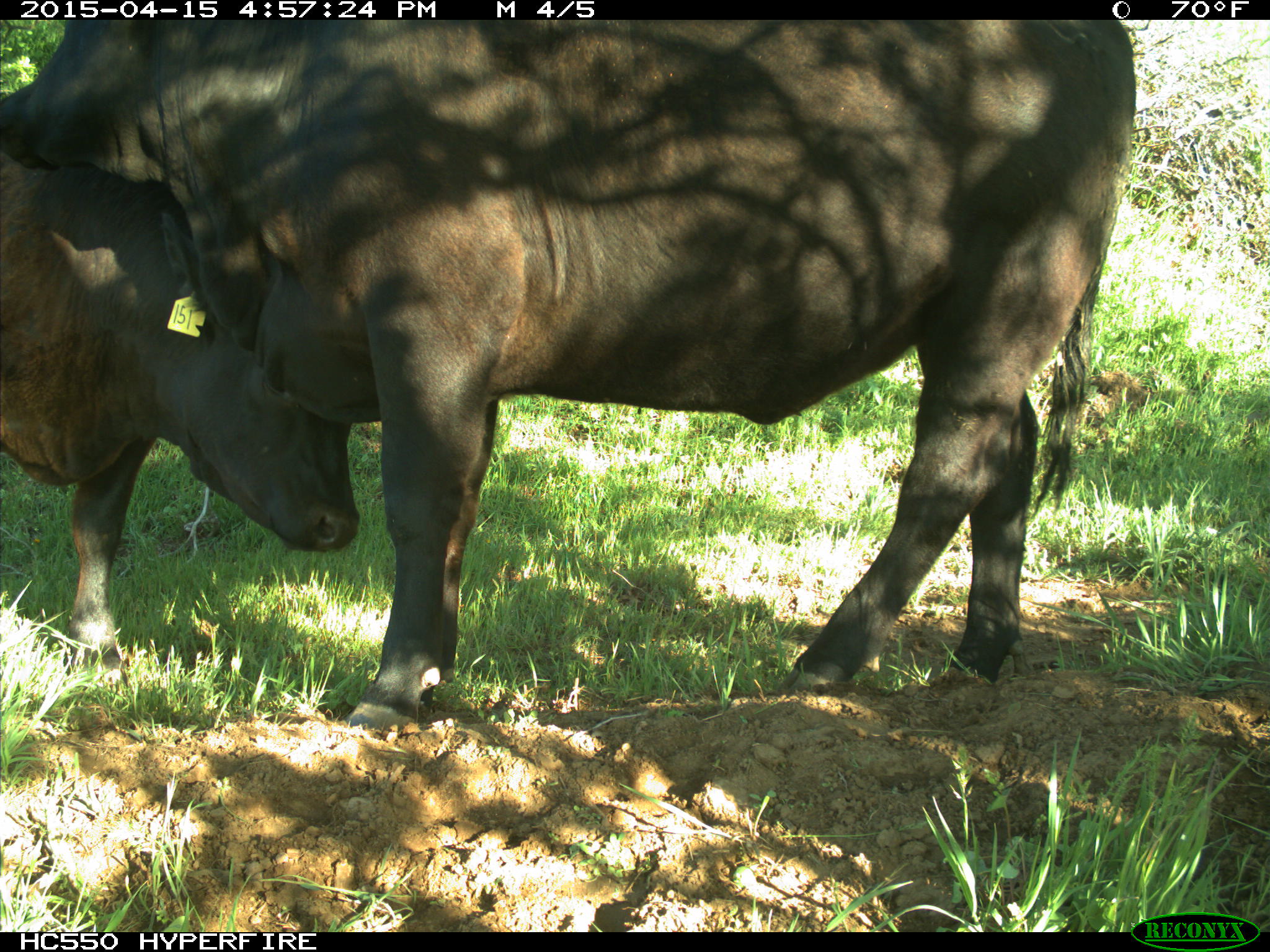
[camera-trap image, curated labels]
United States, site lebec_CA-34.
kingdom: Animalia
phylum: Chordata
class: Mammalia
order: Artiodactyla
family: Bovidae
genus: Bos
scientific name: Bos taurus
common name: domestic cow